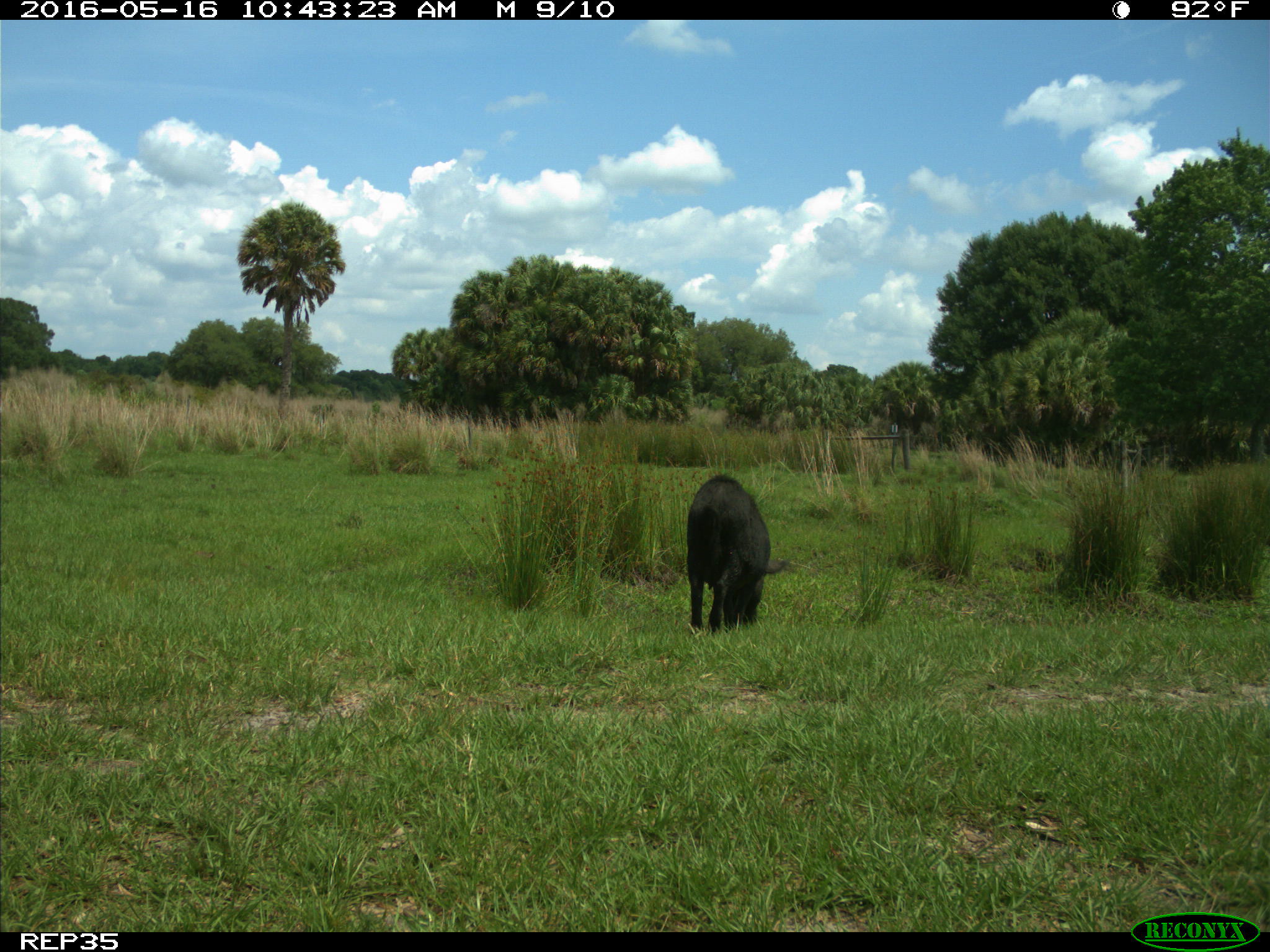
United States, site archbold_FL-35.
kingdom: Animalia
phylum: Chordata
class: Mammalia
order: Artiodactyla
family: Suidae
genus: Sus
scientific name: Sus scrofa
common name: wild boar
Sus scrofa (wild boar).